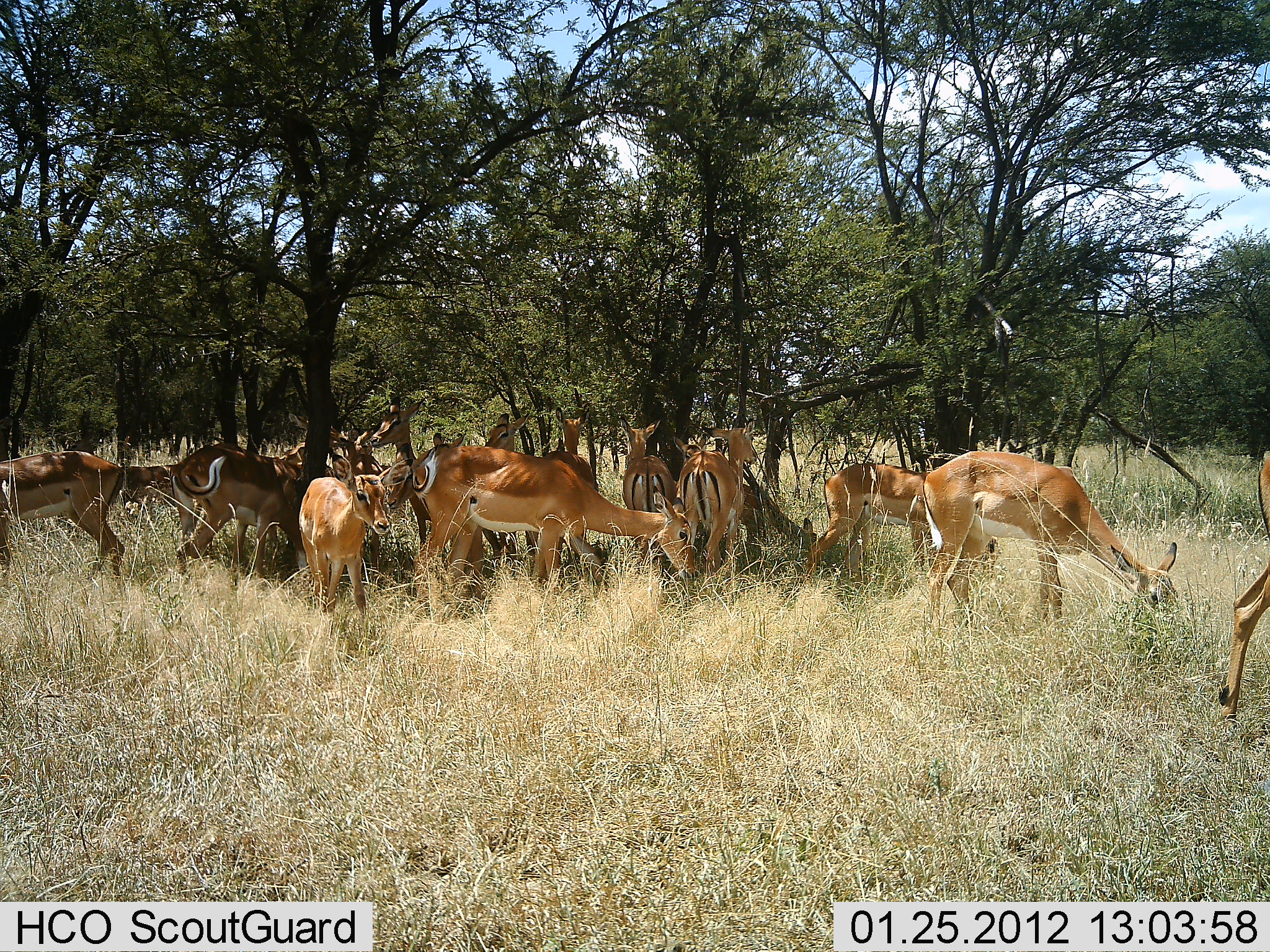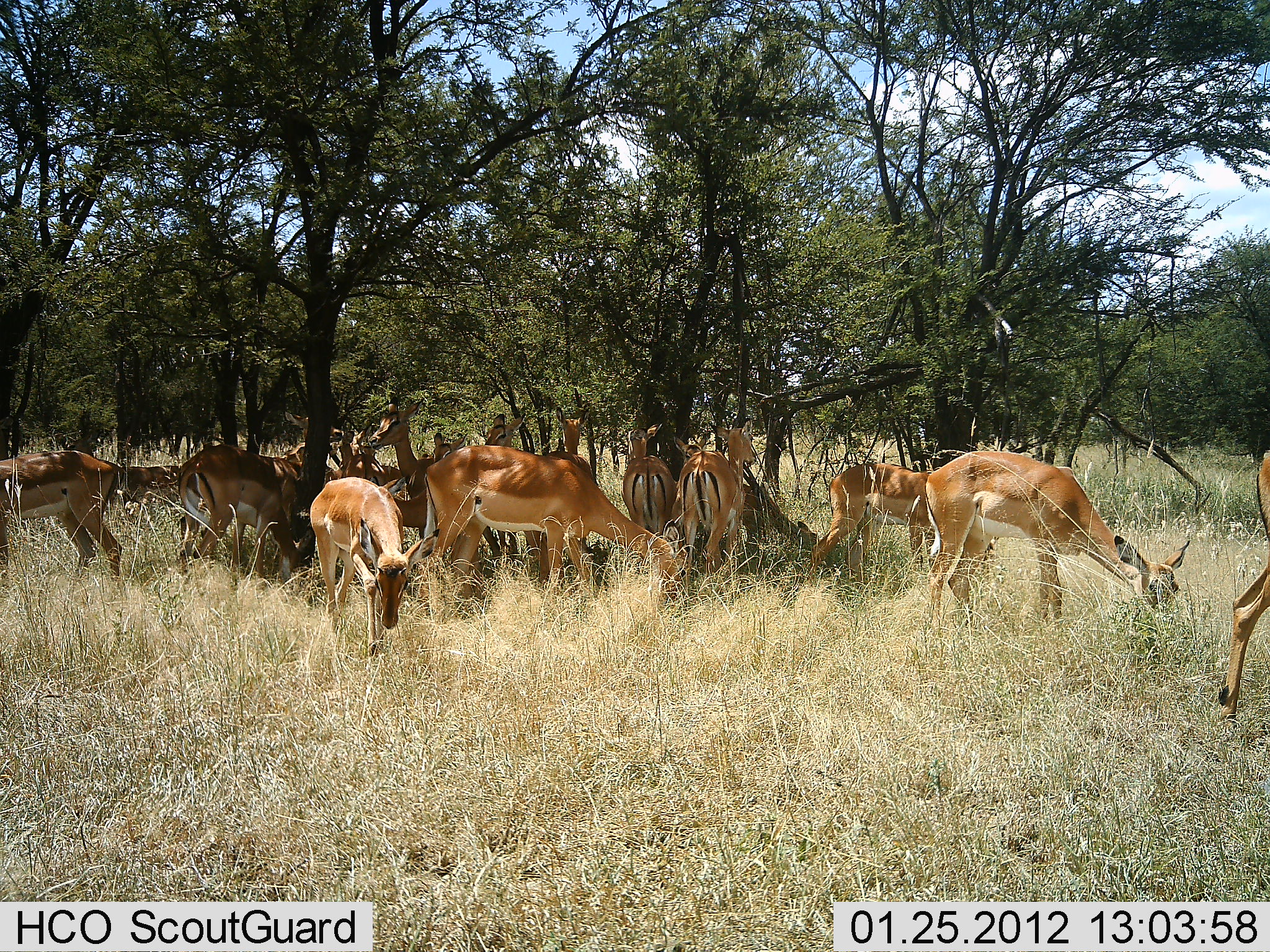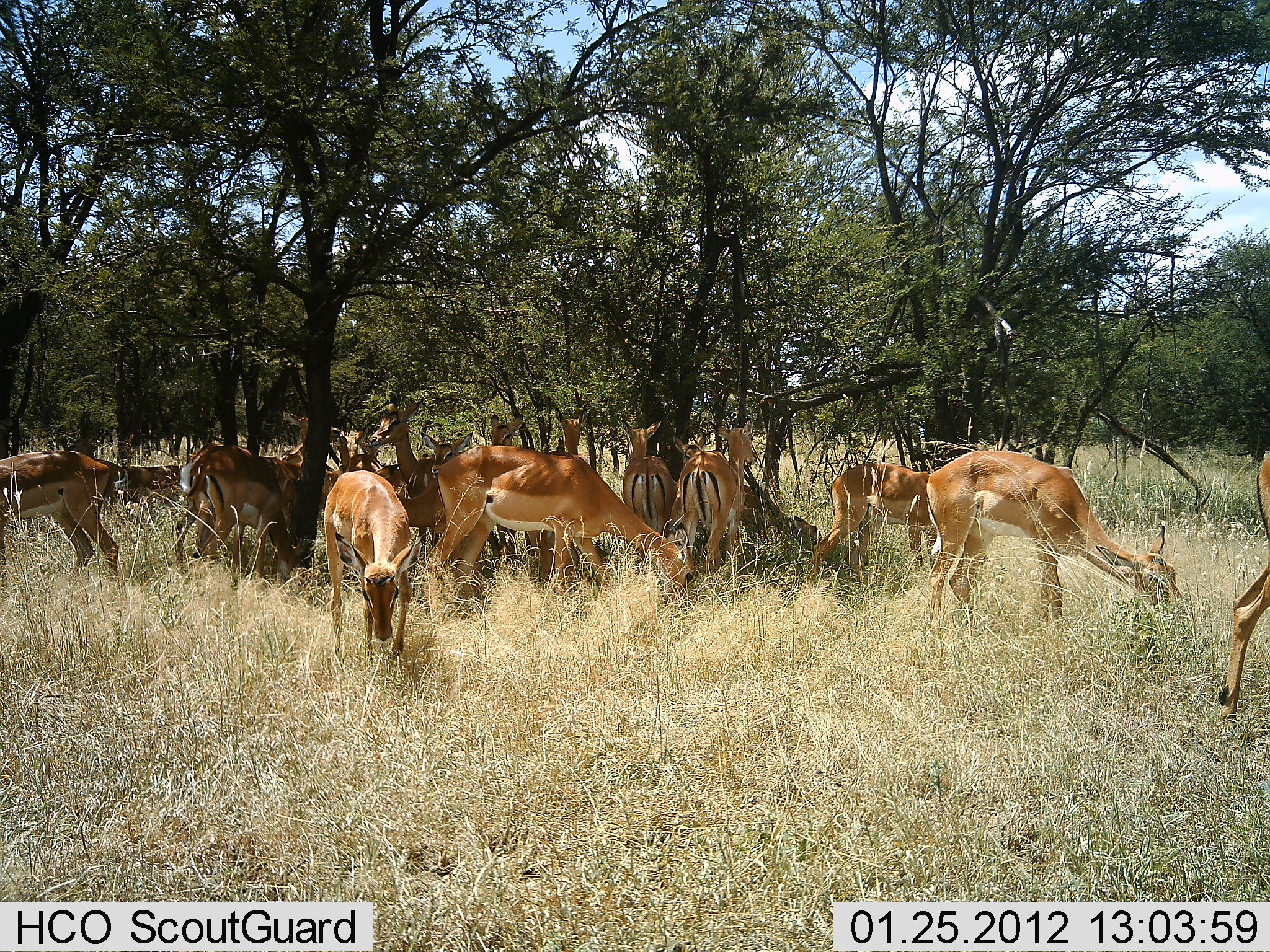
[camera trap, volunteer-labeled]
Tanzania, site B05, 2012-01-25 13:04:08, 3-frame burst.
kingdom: Animalia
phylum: Chordata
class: Mammalia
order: Artiodactyla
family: Bovidae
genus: Aepyceros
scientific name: Aepyceros melampus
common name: impala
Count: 11-50.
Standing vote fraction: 54%.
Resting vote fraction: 8%.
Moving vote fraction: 8%.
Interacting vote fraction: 0%.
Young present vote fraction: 8%.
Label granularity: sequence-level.